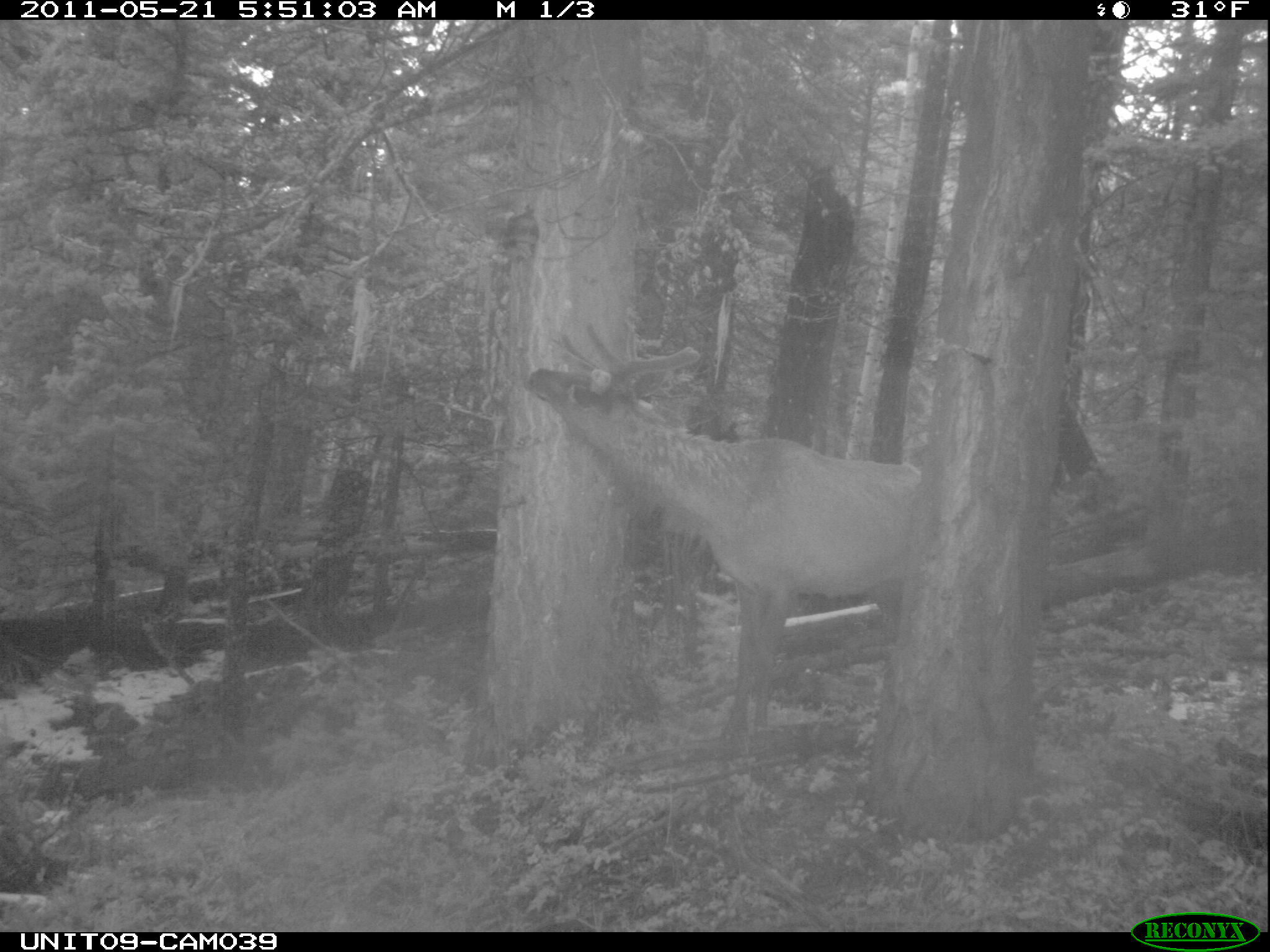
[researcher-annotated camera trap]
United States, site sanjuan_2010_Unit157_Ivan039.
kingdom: Animalia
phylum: Chordata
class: Mammalia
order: Artiodactyla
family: Cervidae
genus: Cervus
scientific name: Cervus elaphus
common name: red deer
Cervus elaphus (red deer).